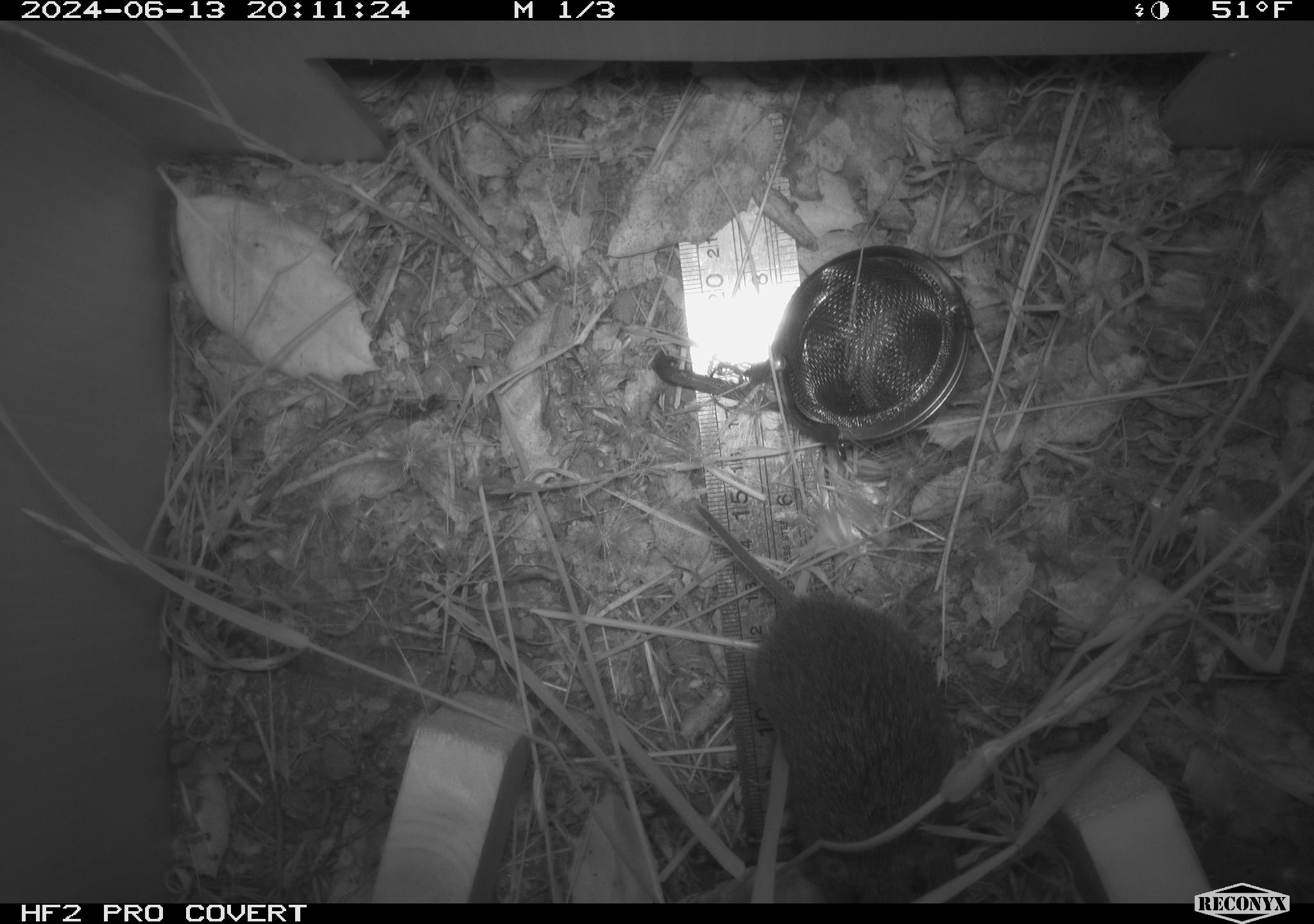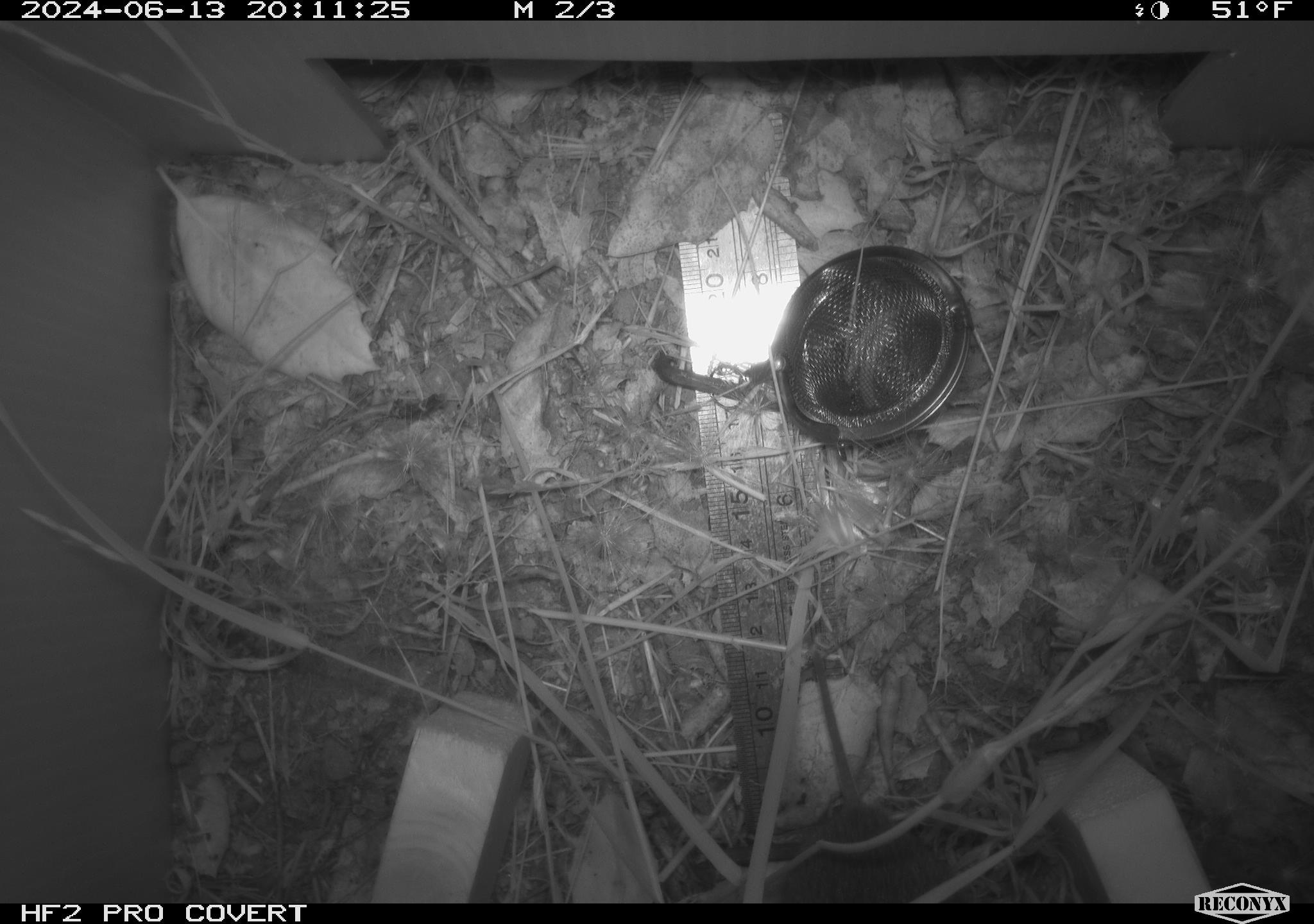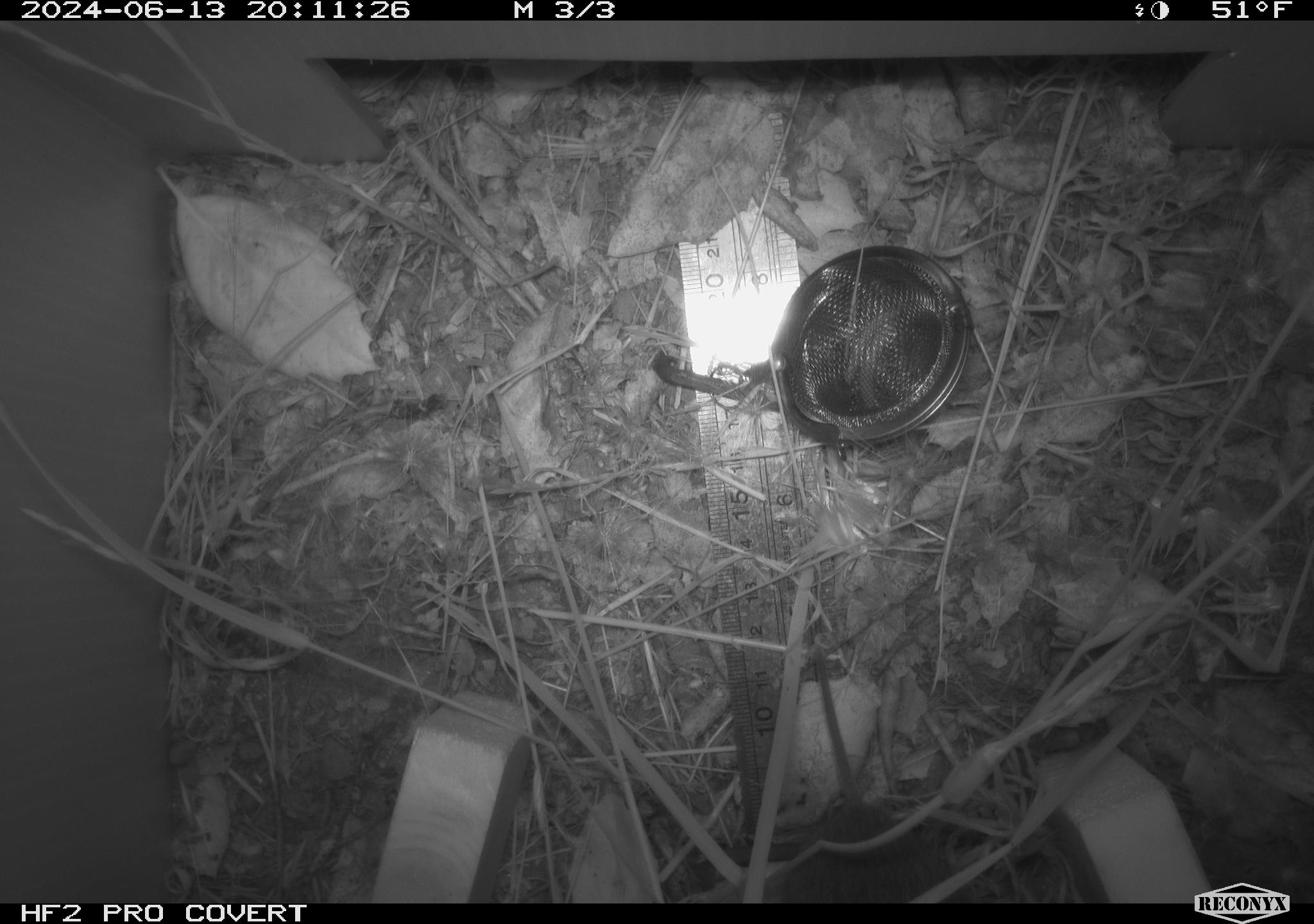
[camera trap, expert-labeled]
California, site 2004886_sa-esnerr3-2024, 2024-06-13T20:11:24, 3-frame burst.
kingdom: Animalia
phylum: Chordata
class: Mammalia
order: Rodentia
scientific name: Rodentia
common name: rodent